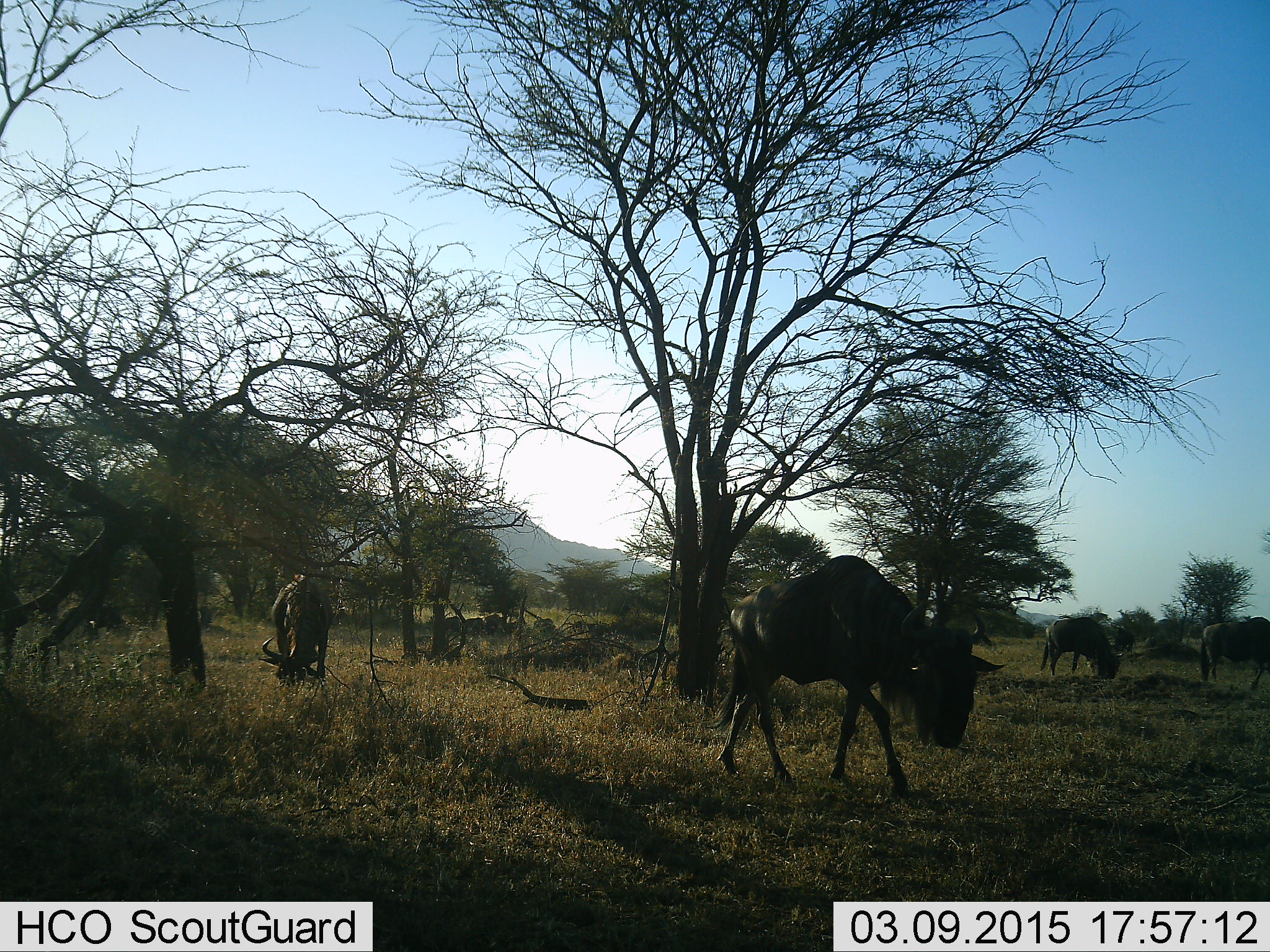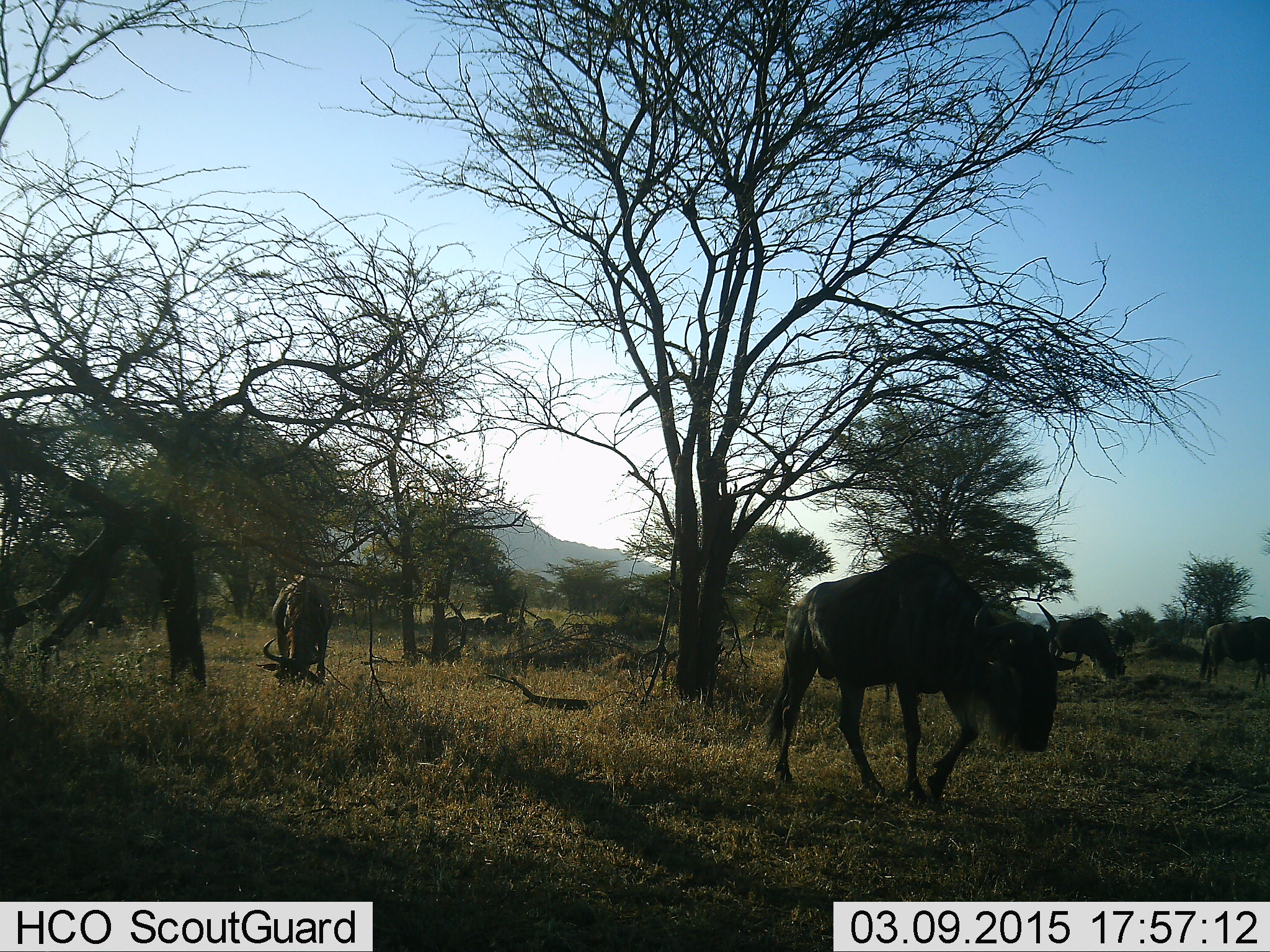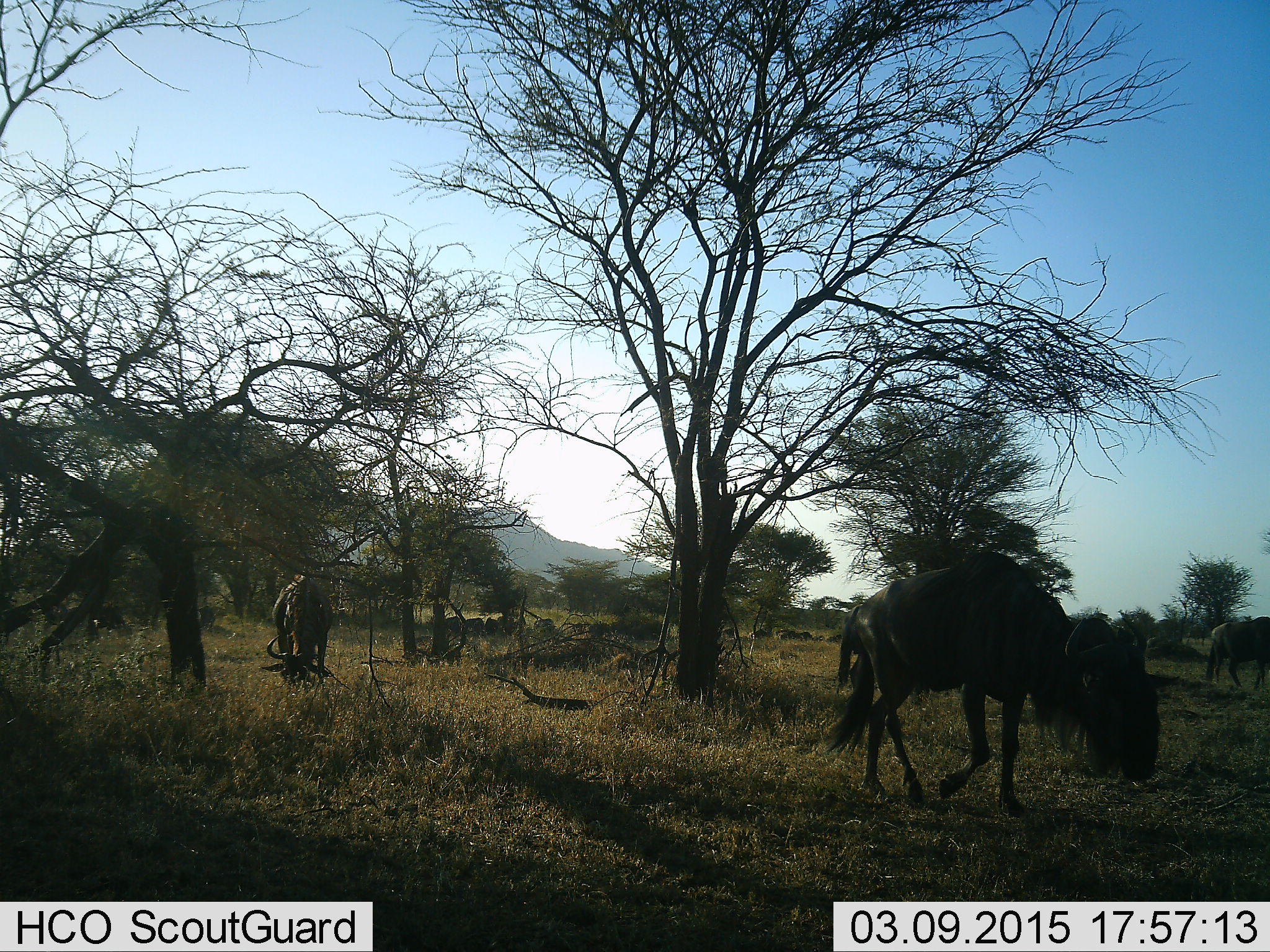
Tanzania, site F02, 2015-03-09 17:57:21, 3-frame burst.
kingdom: Animalia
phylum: Chordata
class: Mammalia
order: Artiodactyla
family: Bovidae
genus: Connochaetes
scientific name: Connochaetes taurinus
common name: blue wildebeest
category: wildebeest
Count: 4.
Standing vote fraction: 40%.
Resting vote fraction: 10%.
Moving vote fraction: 70%.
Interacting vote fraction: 0%.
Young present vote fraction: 0%.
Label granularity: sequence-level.